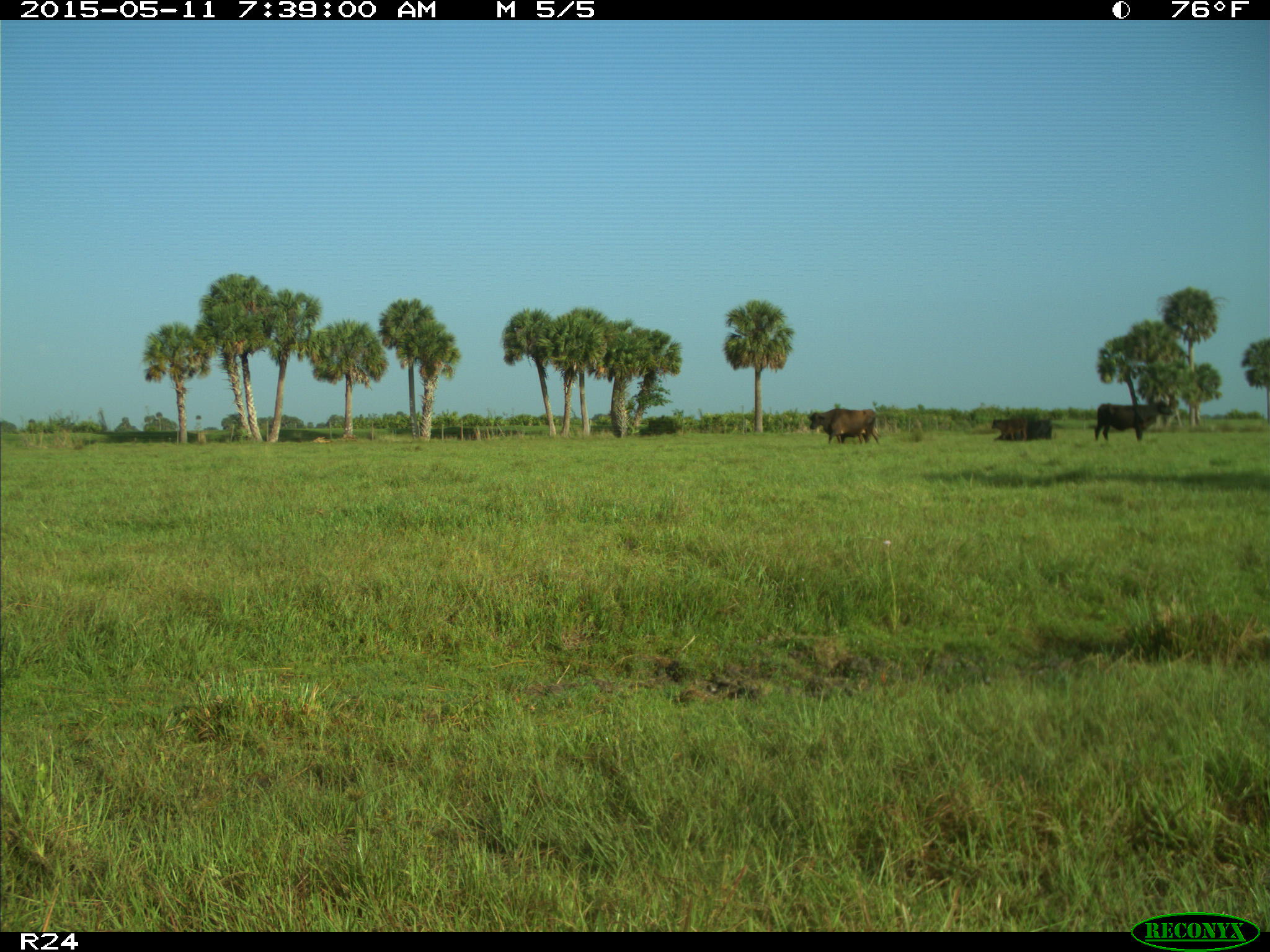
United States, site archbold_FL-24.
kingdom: Animalia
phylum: Chordata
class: Mammalia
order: Artiodactyla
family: Bovidae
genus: Bos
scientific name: Bos taurus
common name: domestic cow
Bos taurus (domestic cow).